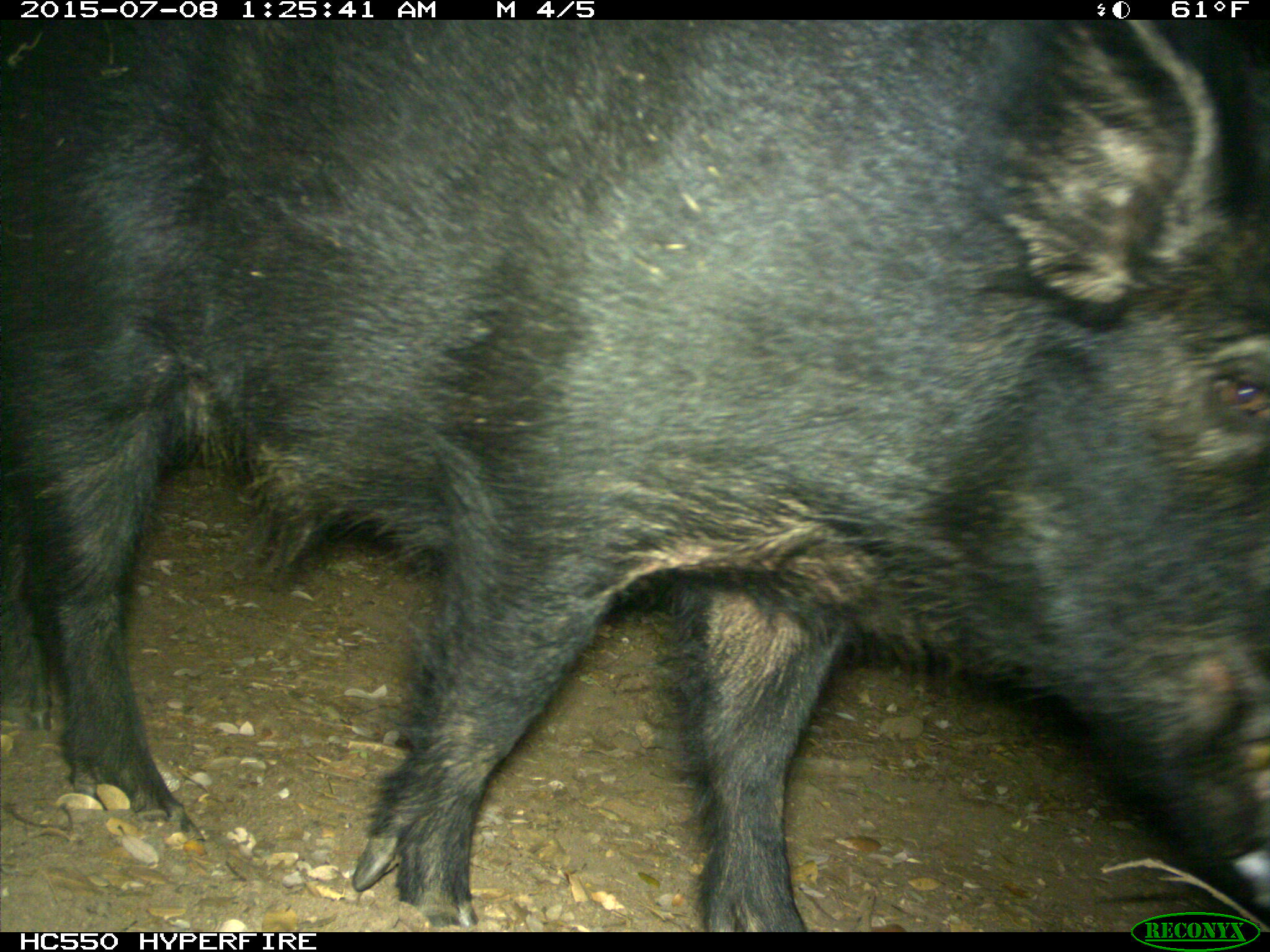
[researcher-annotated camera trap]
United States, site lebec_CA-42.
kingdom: Animalia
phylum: Chordata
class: Mammalia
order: Artiodactyla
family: Suidae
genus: Sus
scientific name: Sus scrofa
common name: wild boar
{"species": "Sus scrofa (wild boar)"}